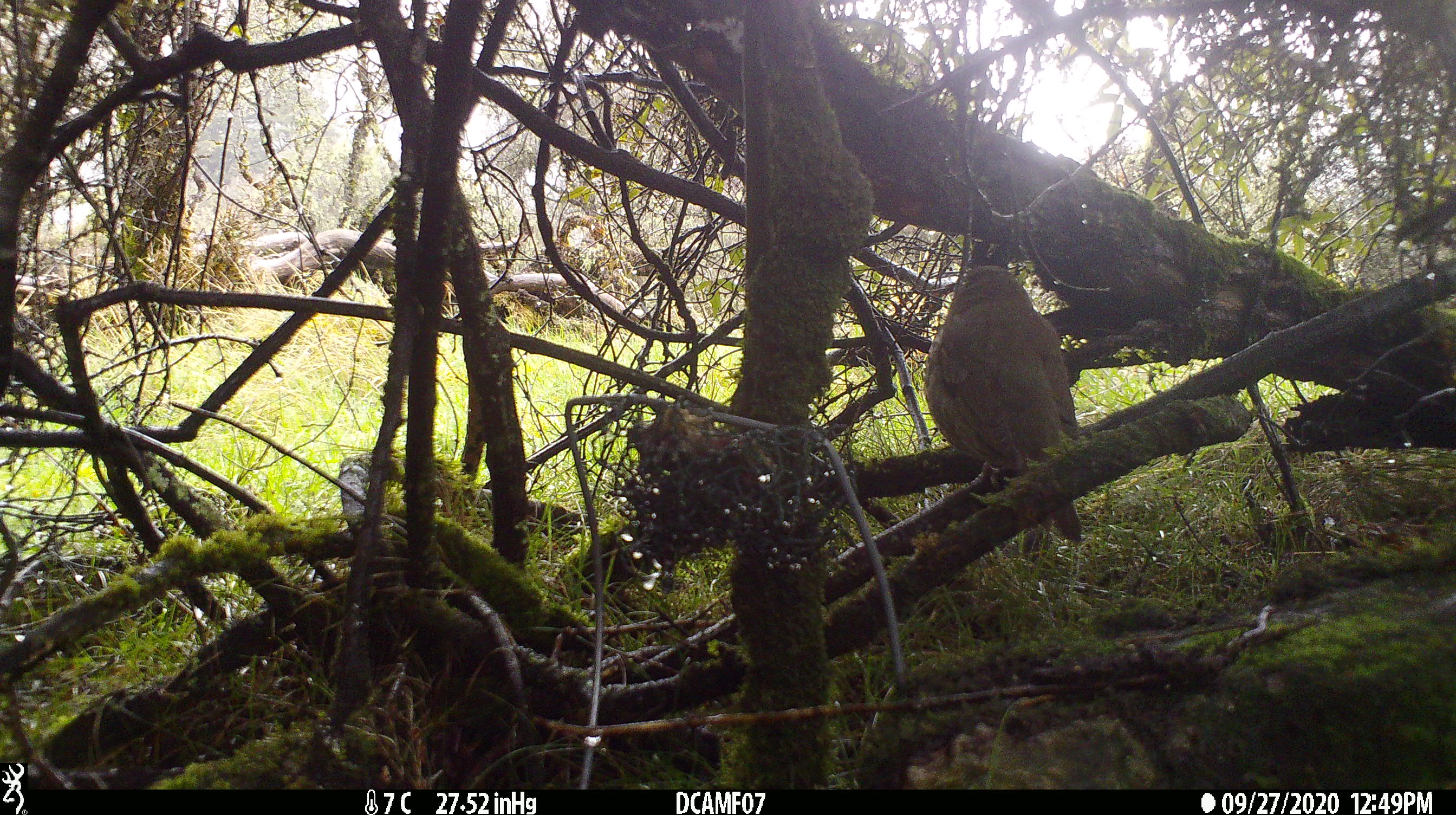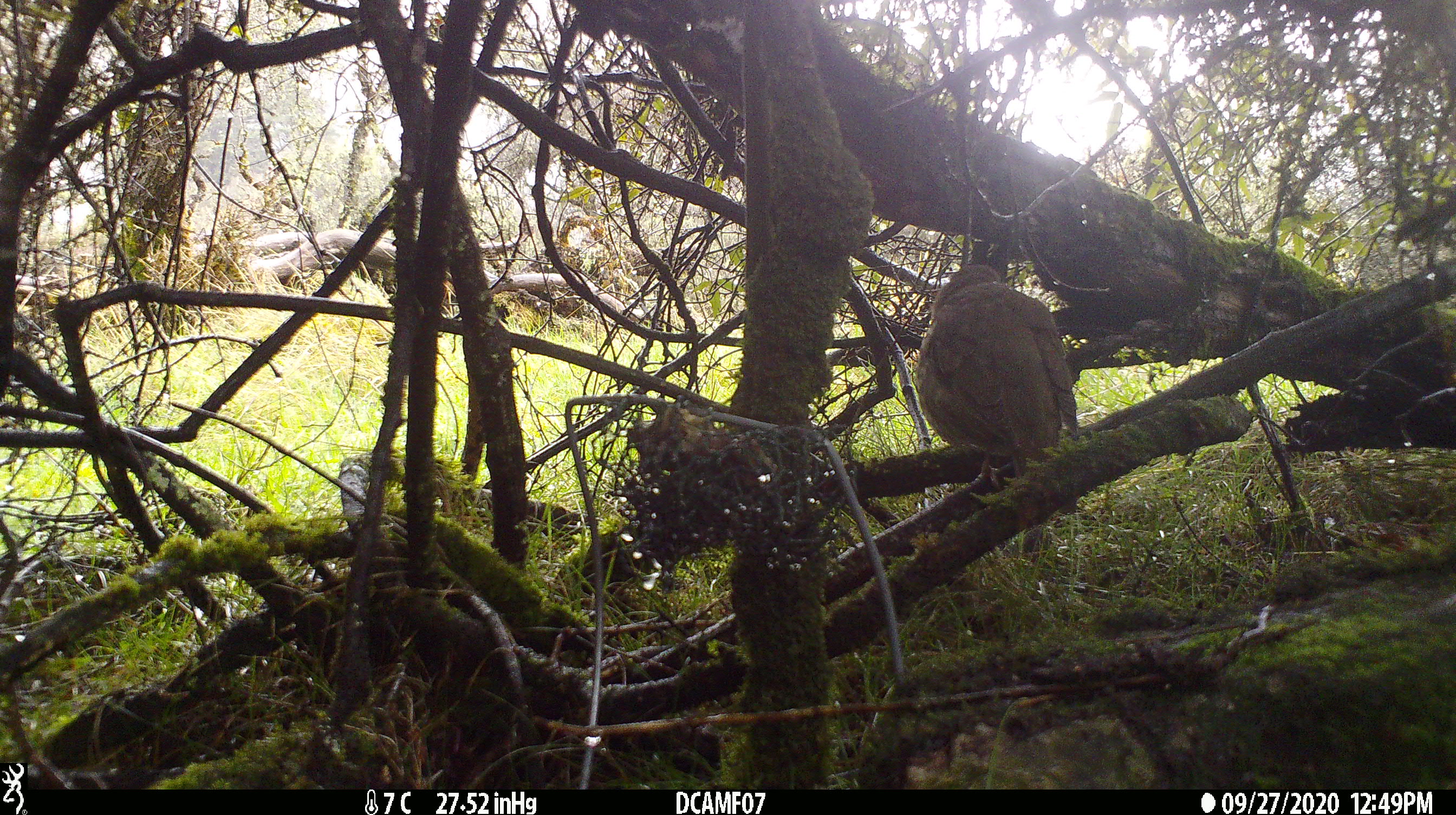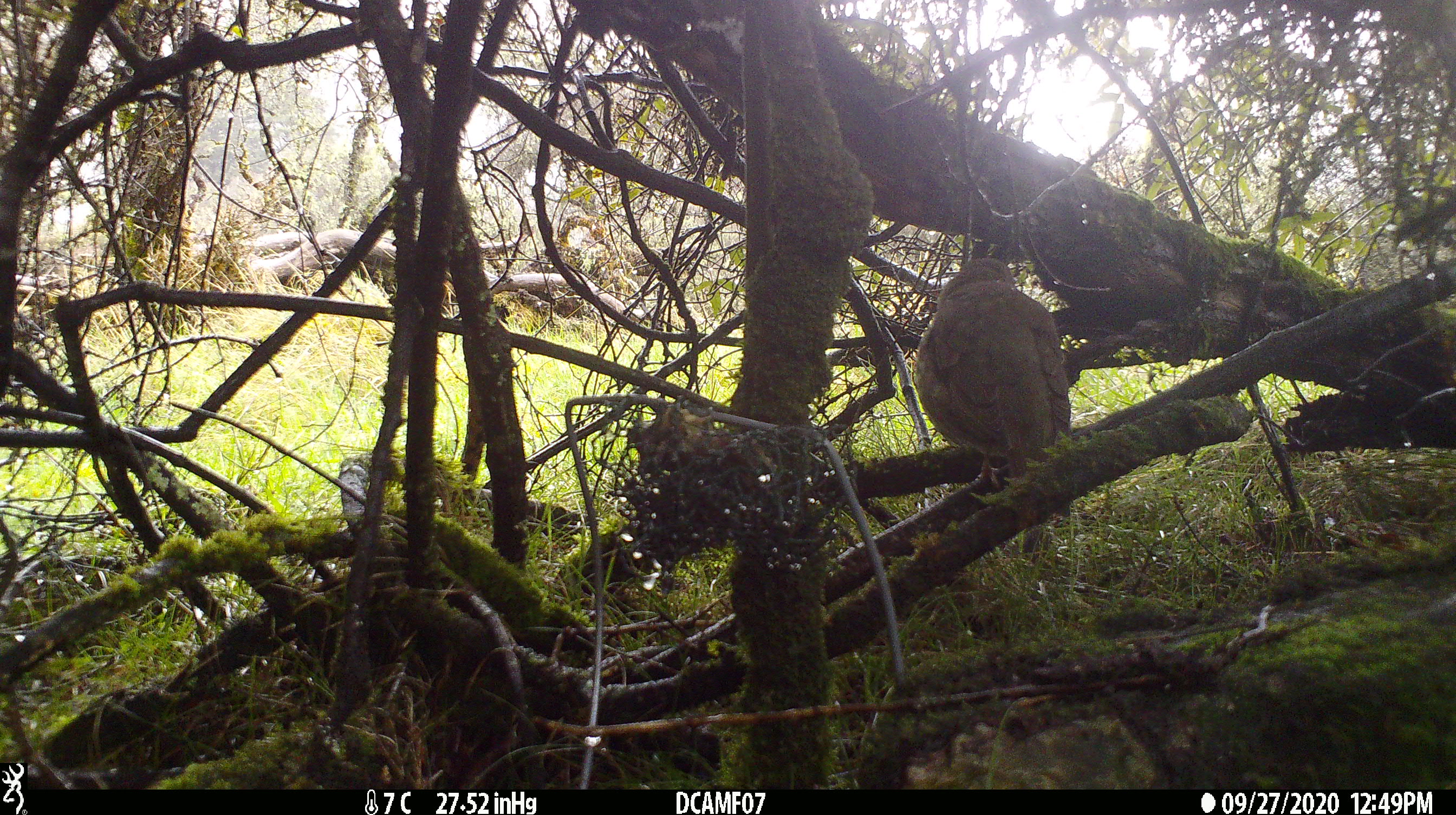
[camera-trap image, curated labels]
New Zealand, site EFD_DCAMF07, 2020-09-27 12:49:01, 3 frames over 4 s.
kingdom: Animalia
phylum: Chordata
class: Aves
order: Passeriformes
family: Turdidae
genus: Turdus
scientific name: Turdus philomelos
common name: song thrush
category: thrush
Thrush (song thrush) (Turdus philomelos).